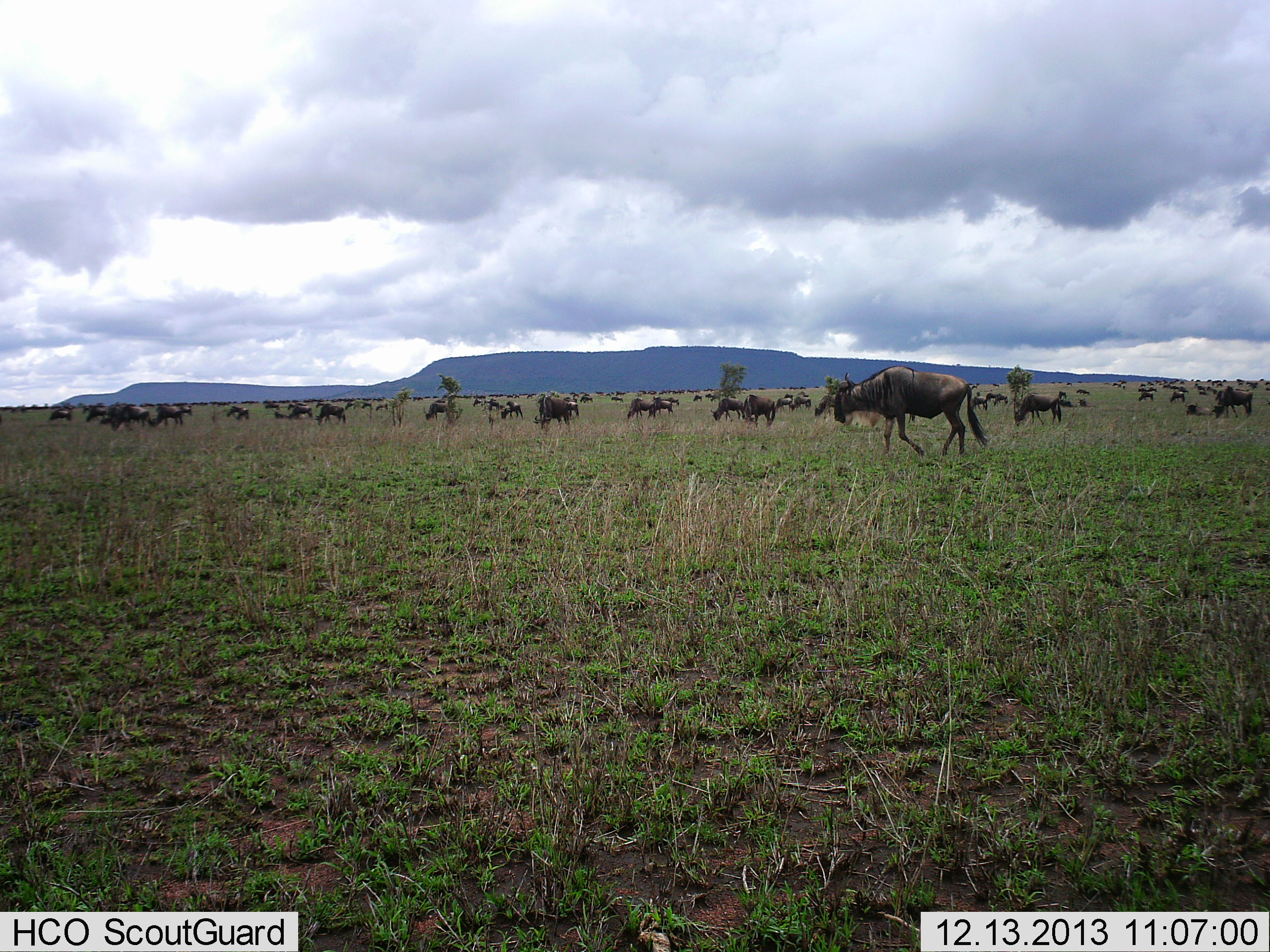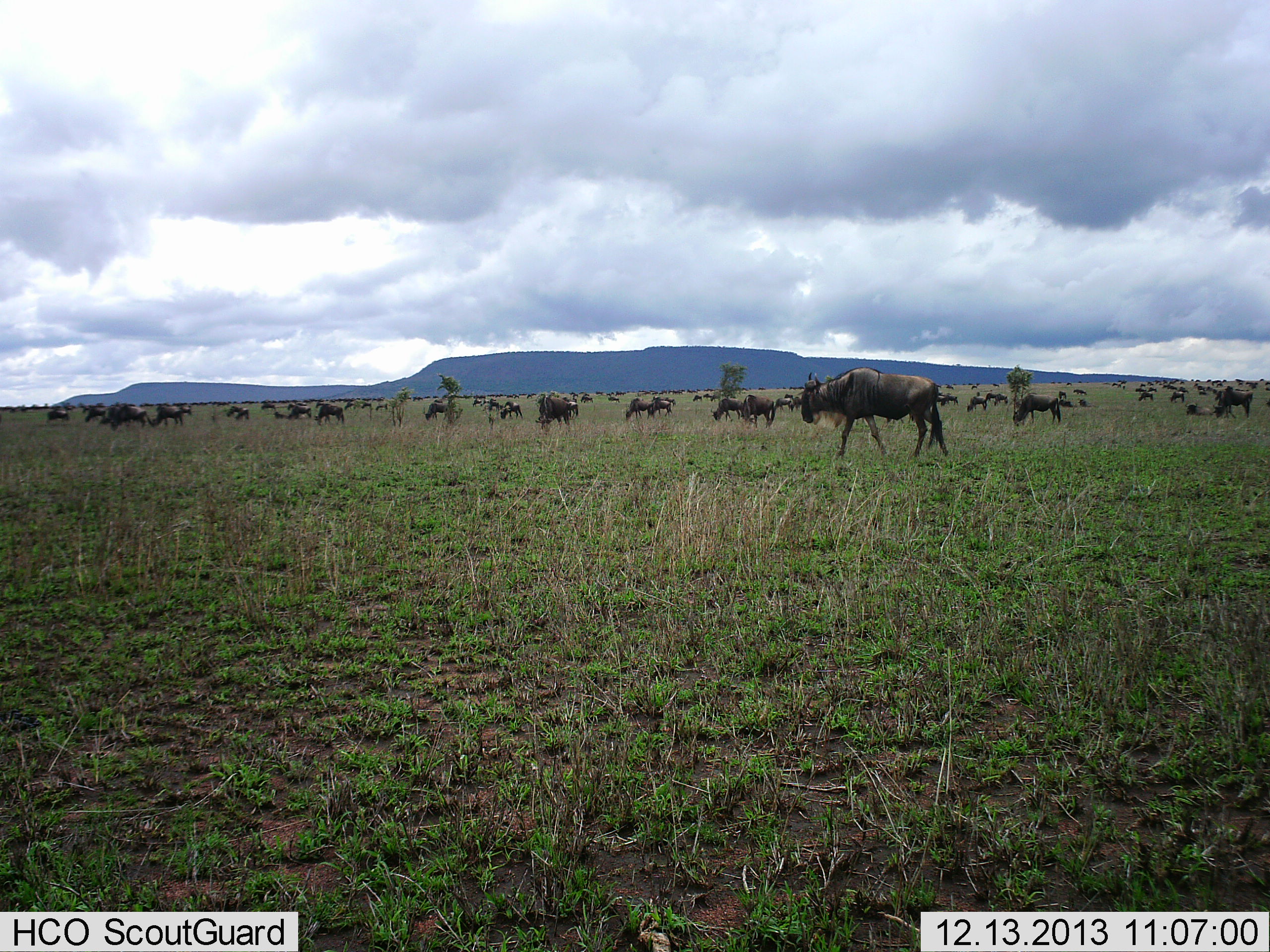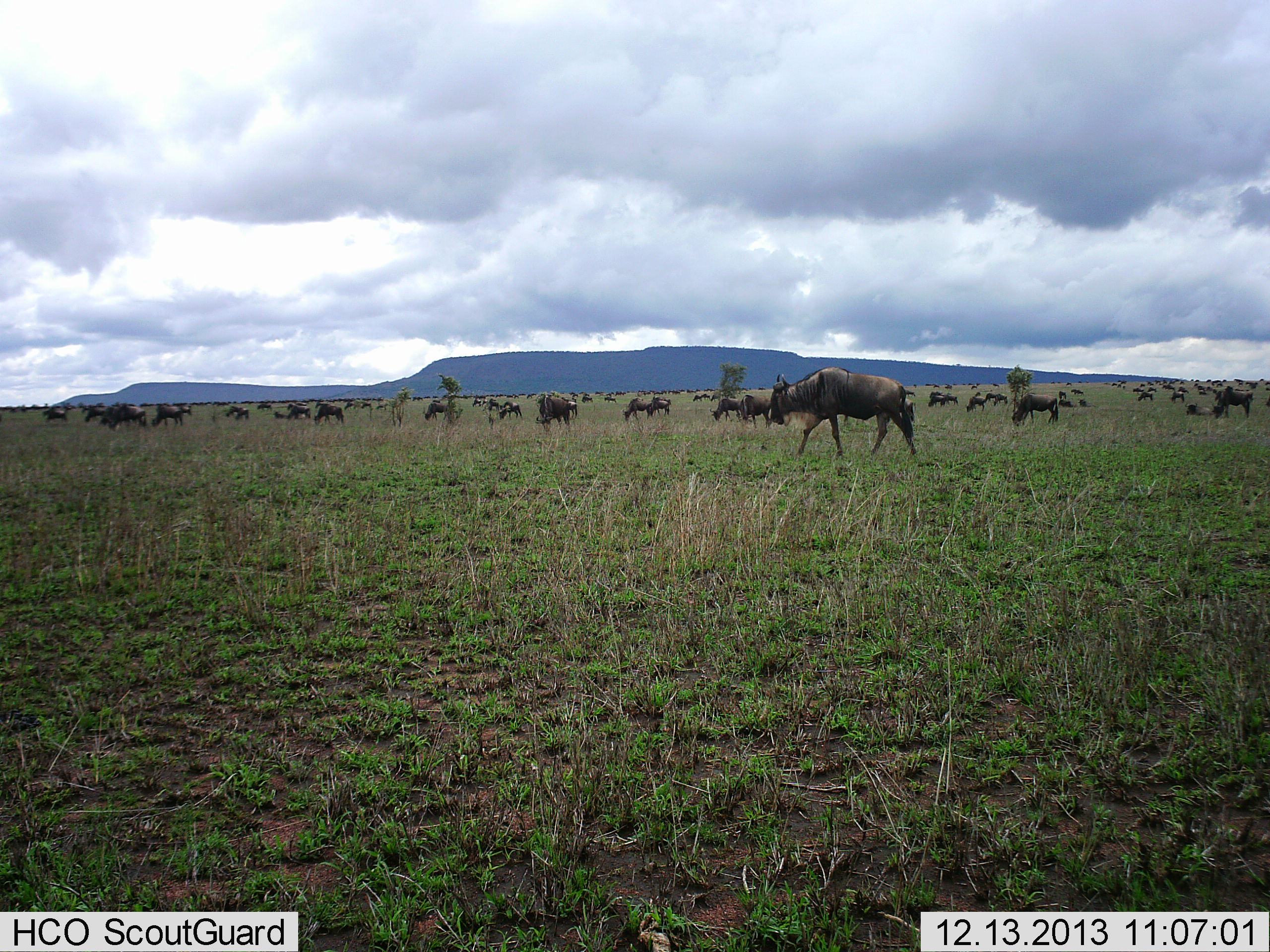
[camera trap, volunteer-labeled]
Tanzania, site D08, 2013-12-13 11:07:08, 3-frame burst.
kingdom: Animalia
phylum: Chordata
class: Mammalia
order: Artiodactyla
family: Bovidae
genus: Connochaetes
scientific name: Connochaetes taurinus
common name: blue wildebeest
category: wildebeest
Wildebeest (blue wildebeest) (Connochaetes taurinus), count 51+. Behavior (volunteer vote fractions): standing 56%, resting 25%, moving 80%, interacting 12%. Young present (vote fraction): 4%. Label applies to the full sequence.